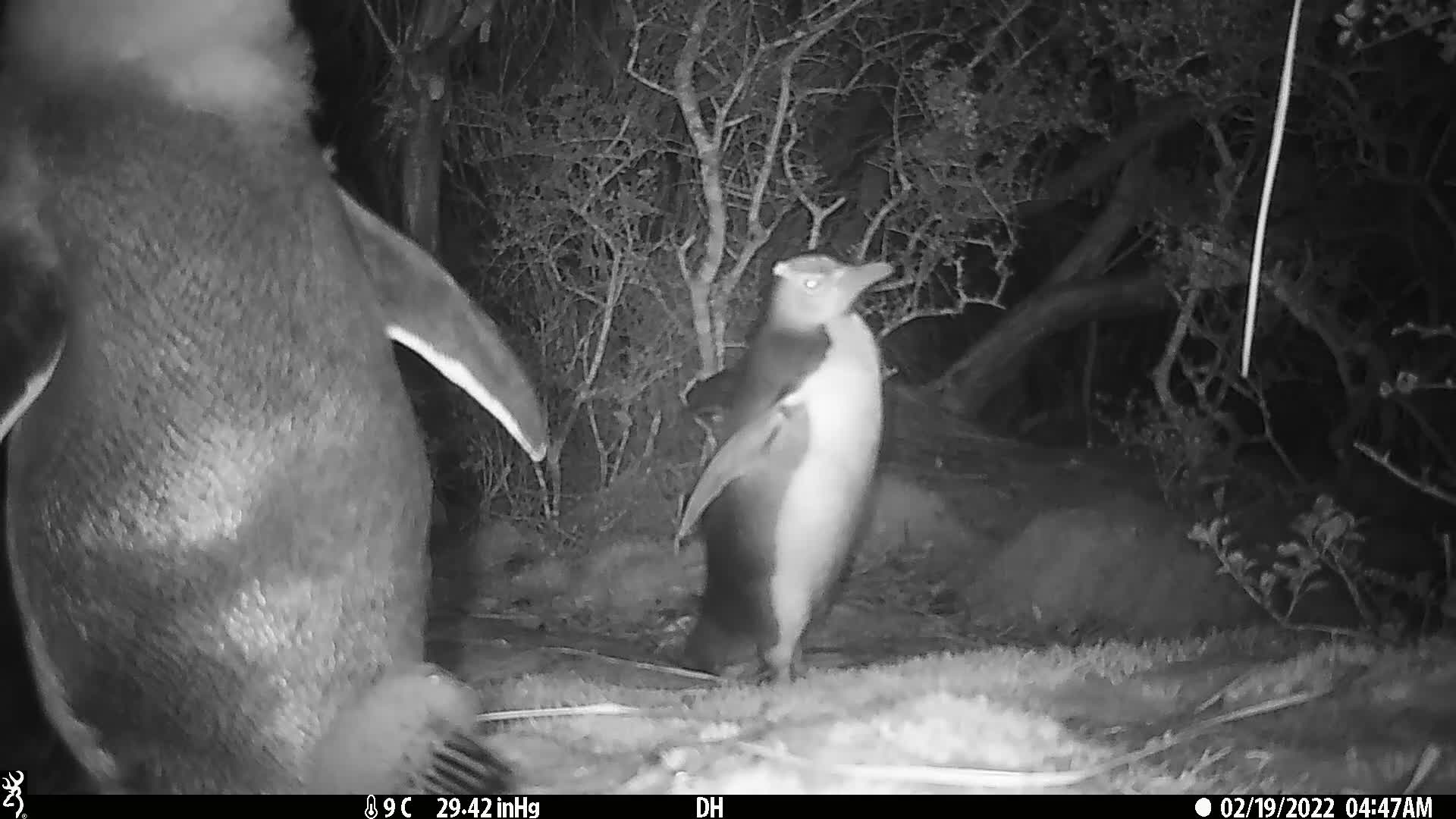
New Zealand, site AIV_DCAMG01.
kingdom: Animalia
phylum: Chordata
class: Aves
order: Sphenisciformes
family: Spheniscidae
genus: Megadyptes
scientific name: Megadyptes antipodes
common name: yellow-eyed penguin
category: yellow eyed penguin